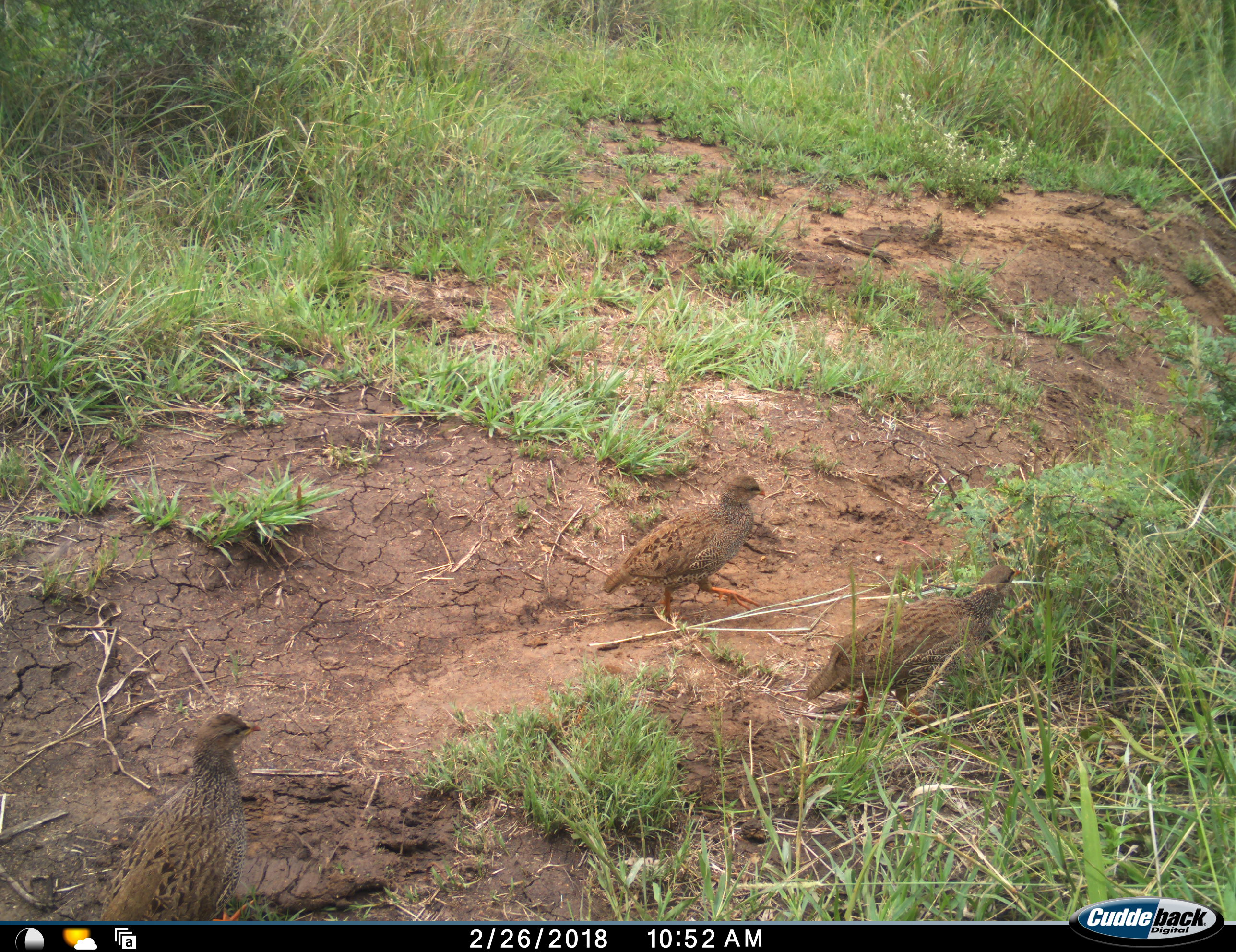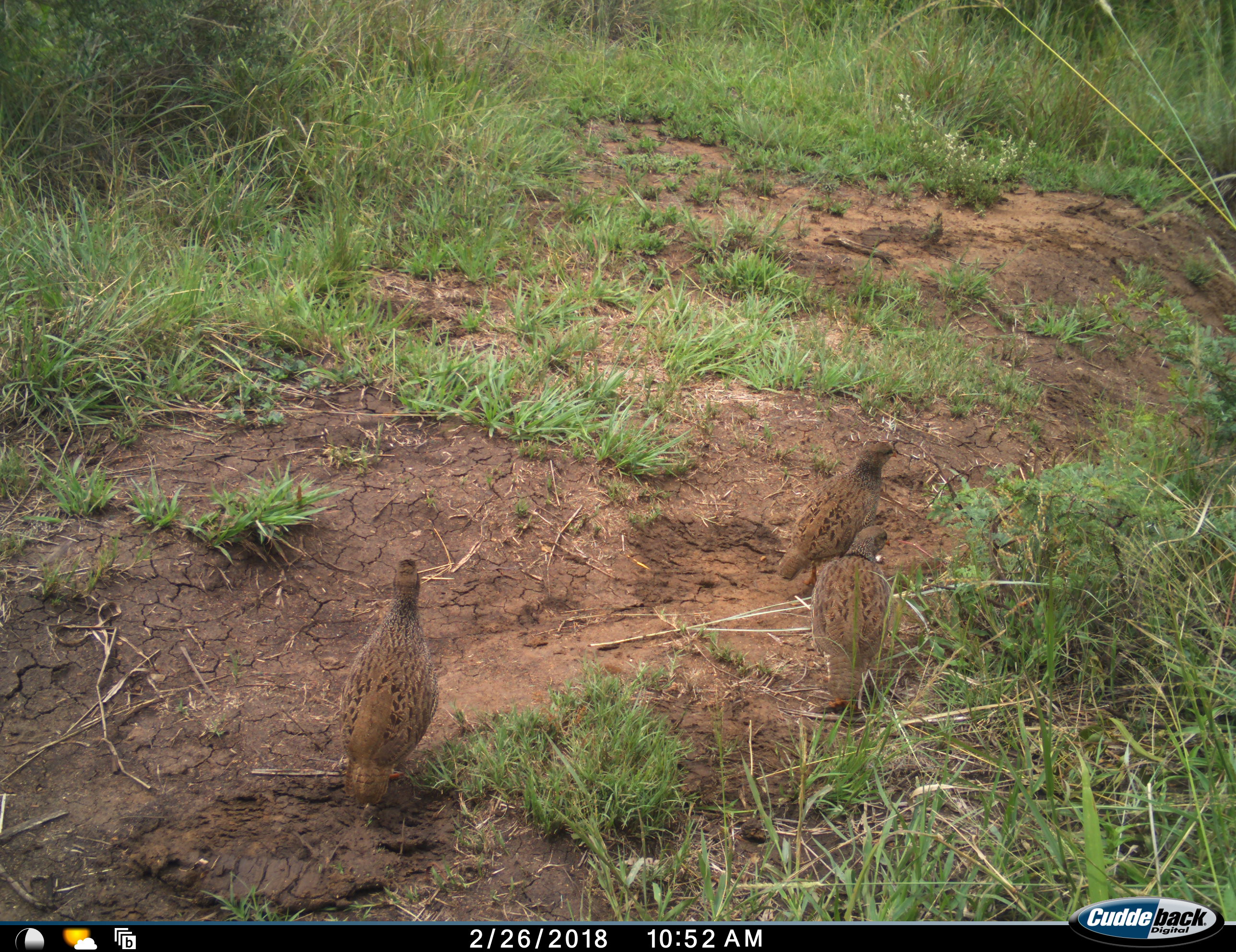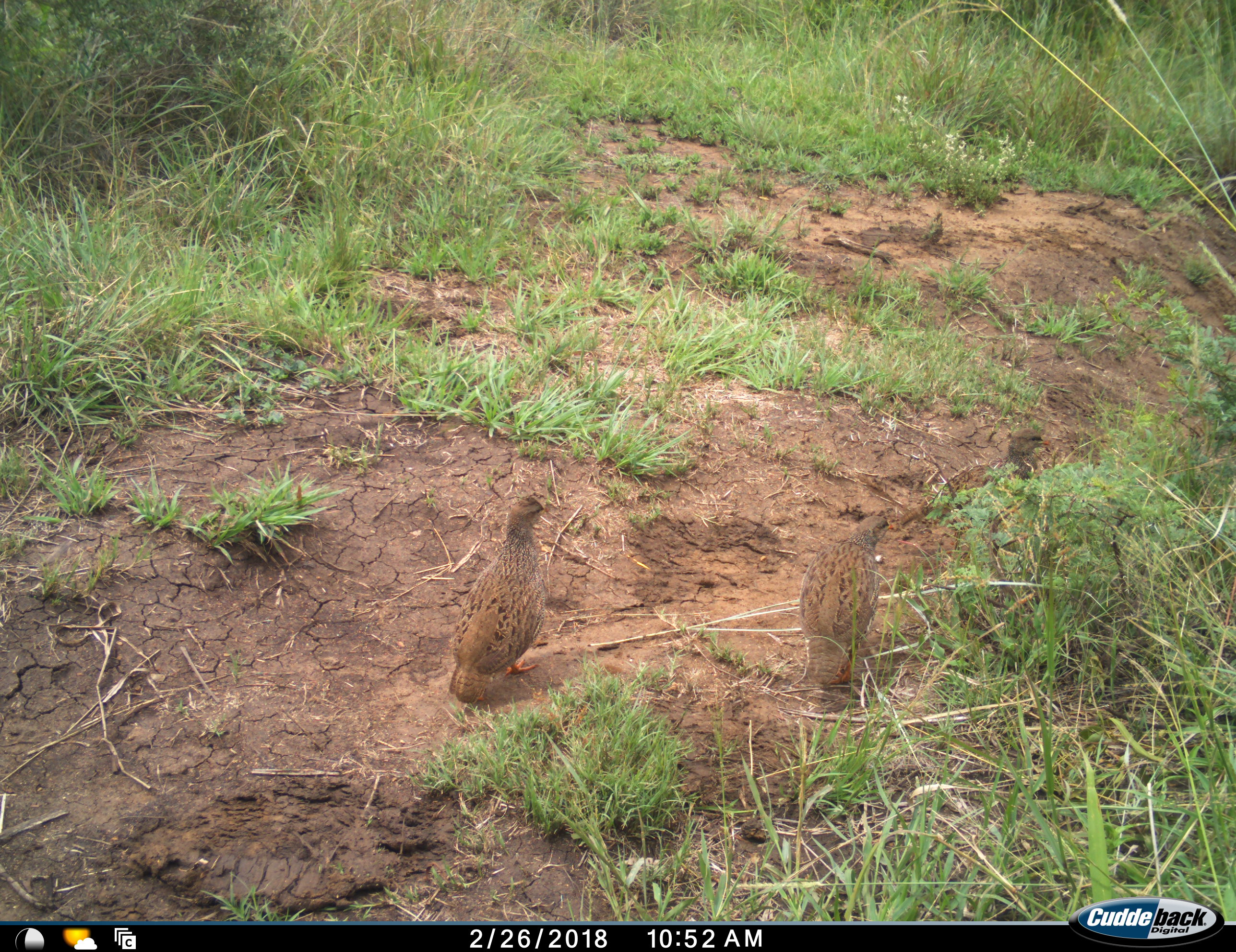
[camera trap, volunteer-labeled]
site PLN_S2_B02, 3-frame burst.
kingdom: Animalia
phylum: Chordata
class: Aves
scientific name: Aves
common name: bird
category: birdother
Birdother (bird) (Aves), count 3. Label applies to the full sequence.